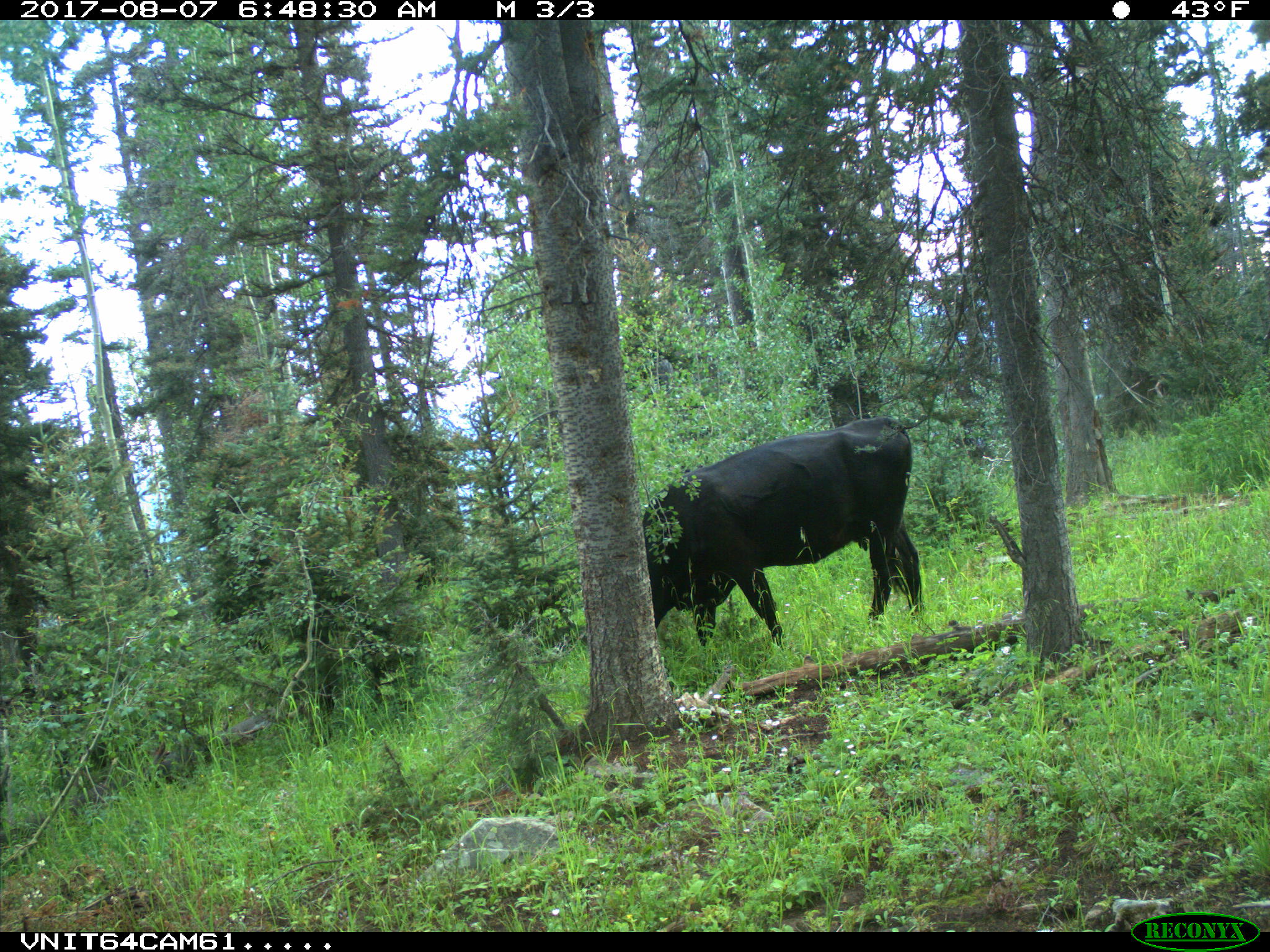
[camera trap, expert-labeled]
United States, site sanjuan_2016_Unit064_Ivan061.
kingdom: Animalia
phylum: Chordata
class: Mammalia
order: Artiodactyla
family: Bovidae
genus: Bos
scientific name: Bos taurus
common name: domestic cow